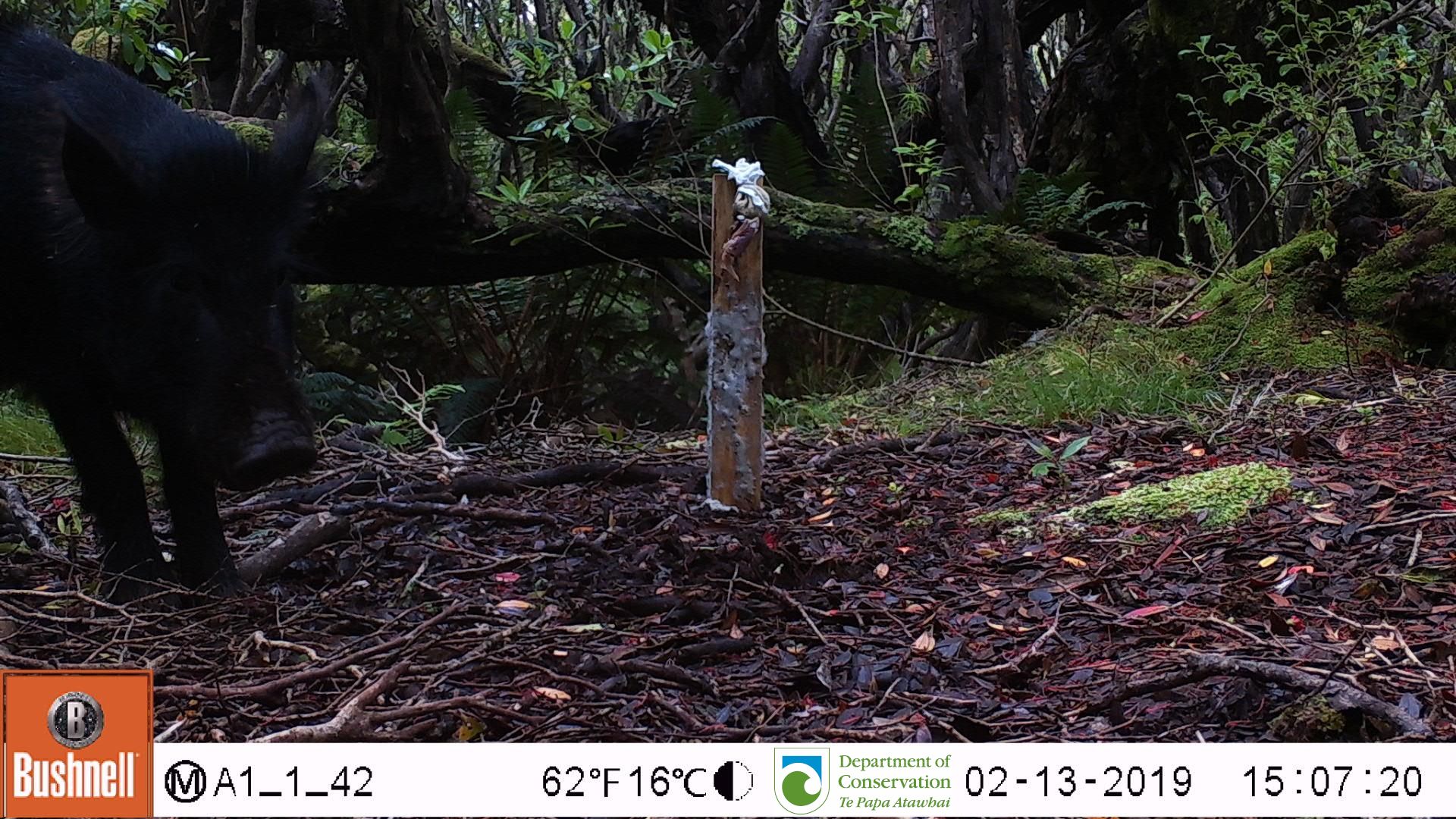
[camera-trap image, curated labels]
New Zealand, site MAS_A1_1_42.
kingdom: Animalia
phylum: Chordata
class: Mammalia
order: Artiodactyla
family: Suidae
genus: Sus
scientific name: Sus scrofa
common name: pig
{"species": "pig (Sus scrofa)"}